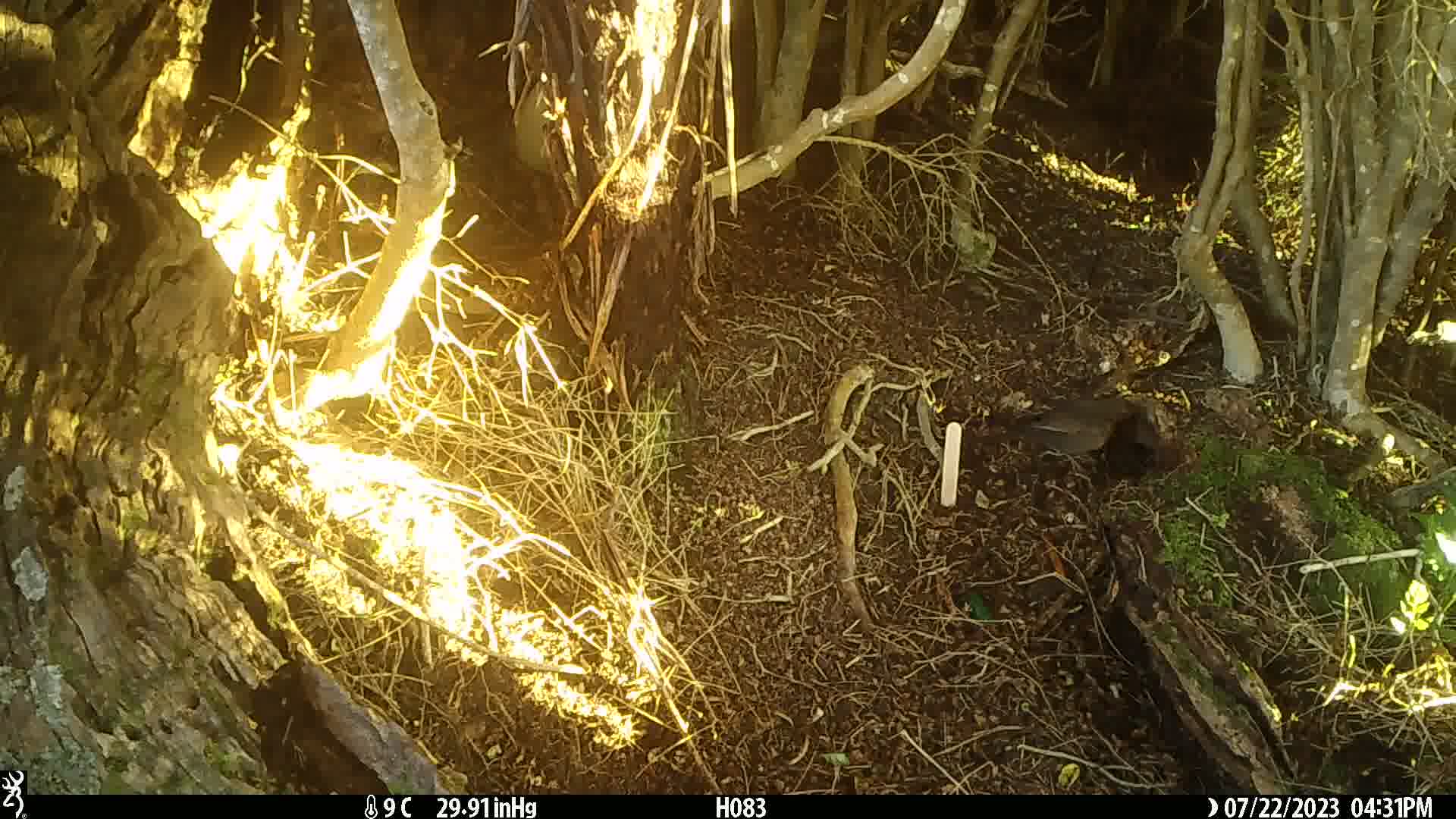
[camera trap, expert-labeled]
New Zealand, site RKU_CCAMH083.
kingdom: Animalia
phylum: Chordata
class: Aves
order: Passeriformes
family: Turdidae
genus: Turdus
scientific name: Turdus merula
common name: eurasian blackbird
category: blackbird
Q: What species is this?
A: Blackbird (eurasian blackbird) (Turdus merula).